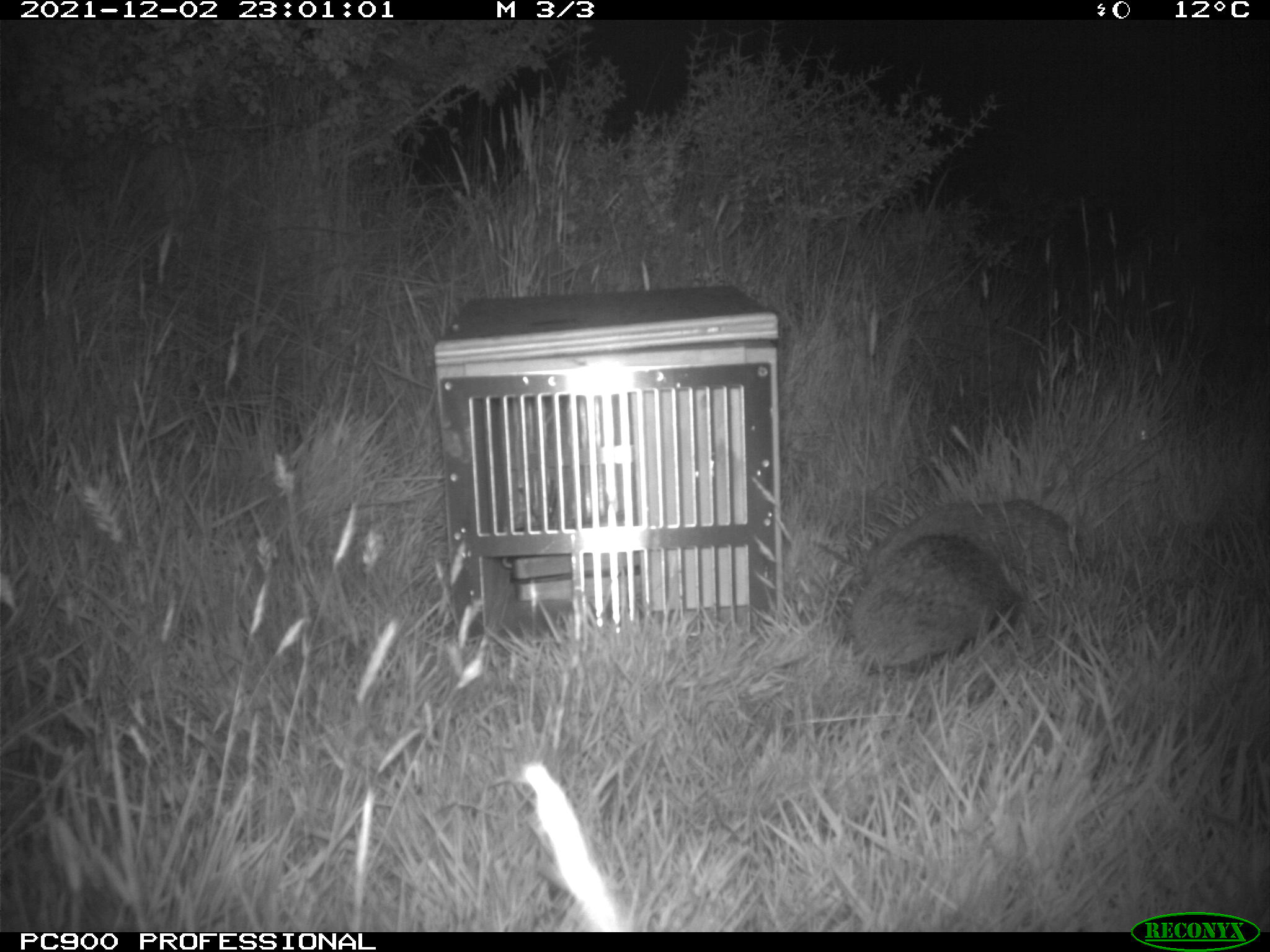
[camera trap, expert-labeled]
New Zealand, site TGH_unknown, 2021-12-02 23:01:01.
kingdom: Animalia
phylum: Chordata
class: Mammalia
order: Eulipotyphla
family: Erinaceidae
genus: Erinaceus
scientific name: Erinaceus europaeus europaeus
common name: european hedgehog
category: hedgehog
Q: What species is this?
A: Hedgehog (european hedgehog) (Erinaceus europaeus europaeus).